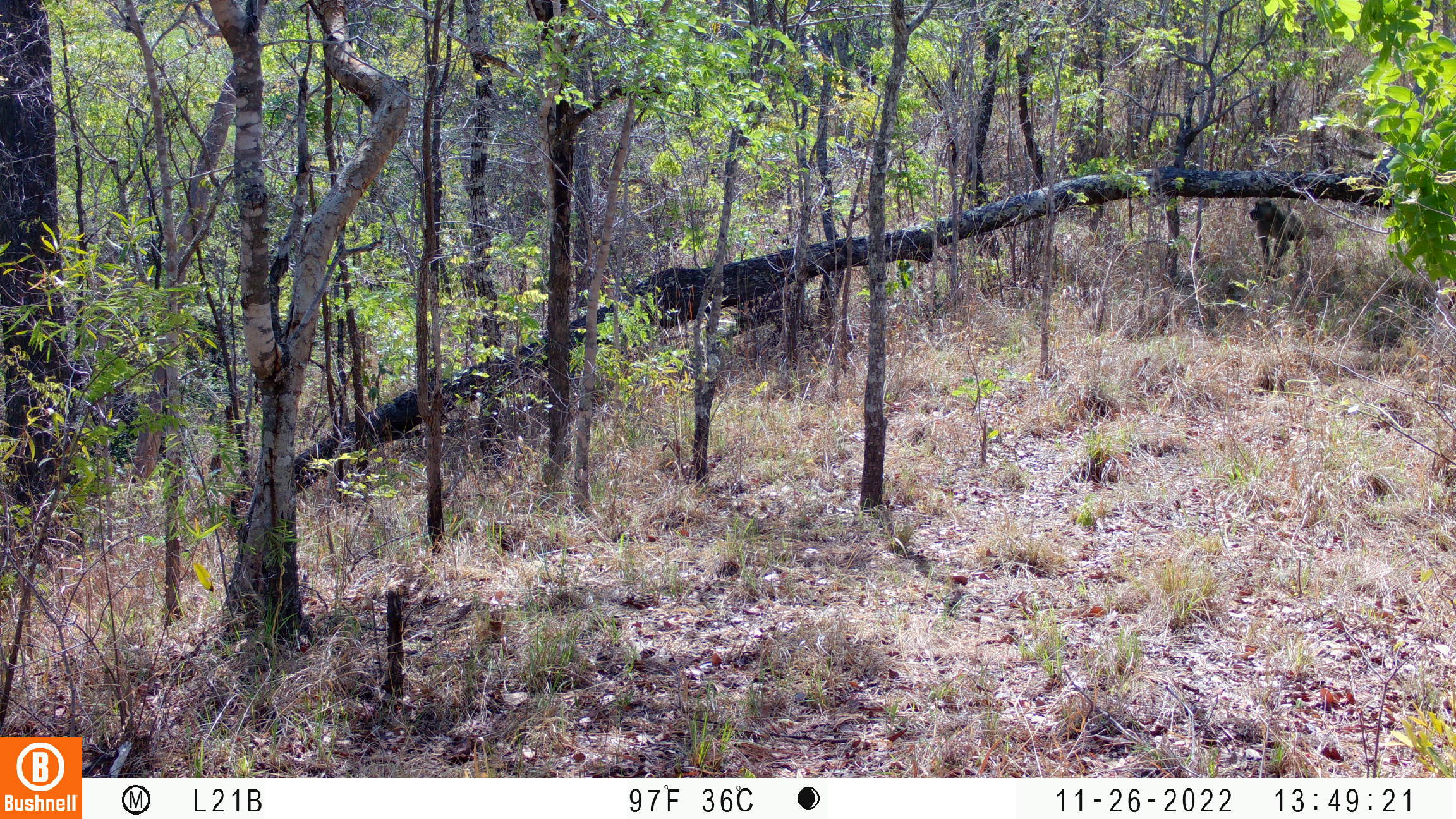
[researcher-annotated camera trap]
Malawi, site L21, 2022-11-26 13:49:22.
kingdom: Animalia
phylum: Chordata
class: Mammalia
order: Primates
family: Cercopithecidae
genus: Papio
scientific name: Papio cynocephalus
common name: yellow baboon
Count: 1.